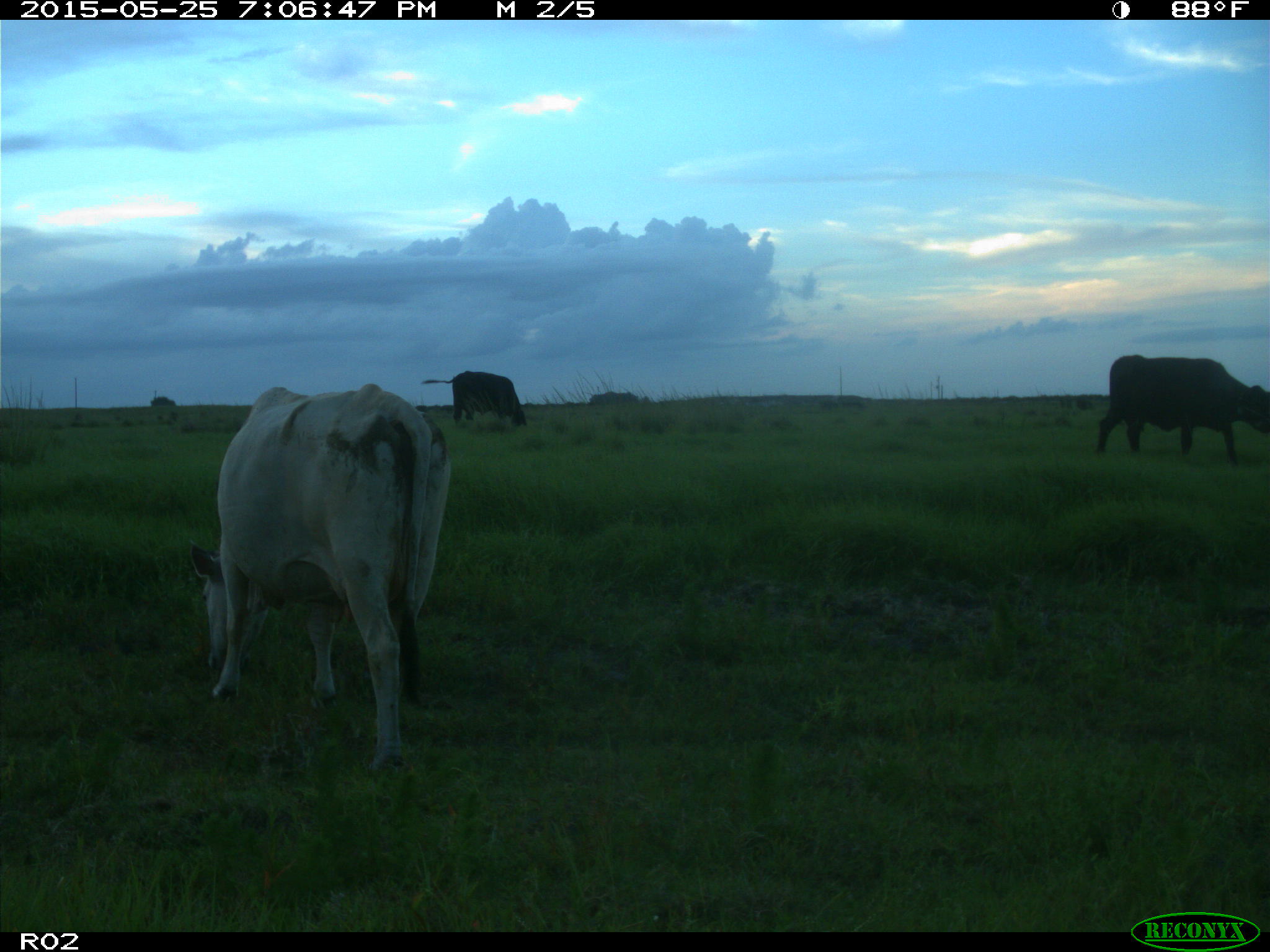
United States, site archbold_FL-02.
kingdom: Animalia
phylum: Chordata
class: Mammalia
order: Artiodactyla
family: Bovidae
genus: Bos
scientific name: Bos taurus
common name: domestic cow